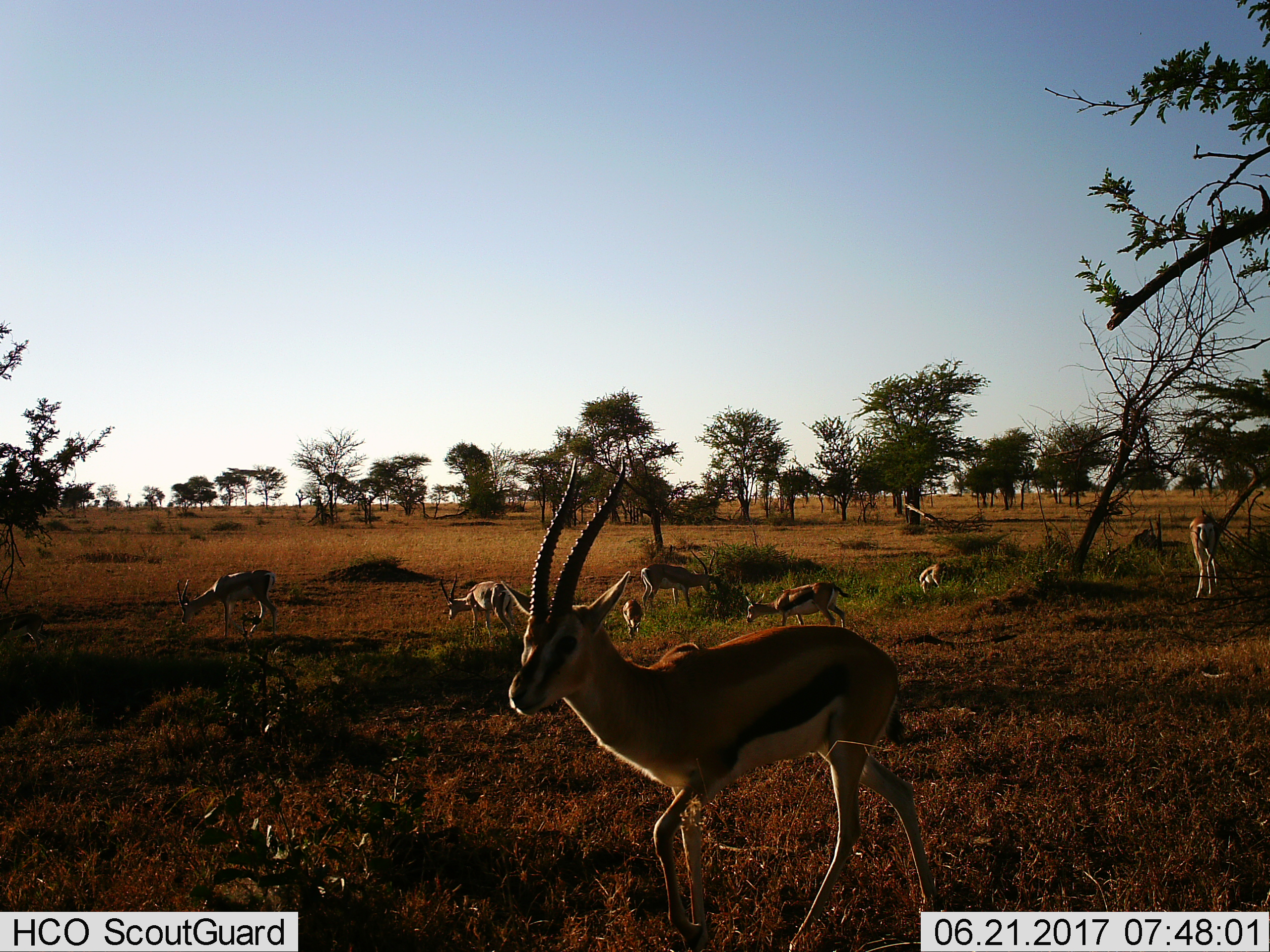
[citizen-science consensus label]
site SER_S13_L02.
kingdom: Animalia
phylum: Chordata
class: Mammalia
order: Artiodactyla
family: Bovidae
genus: Eudorcas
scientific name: Eudorcas thomsonii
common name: thomson's gazelle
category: gazellethomsons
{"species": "gazellethomsons (thomson's gazelle) (Eudorcas thomsonii)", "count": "8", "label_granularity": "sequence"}